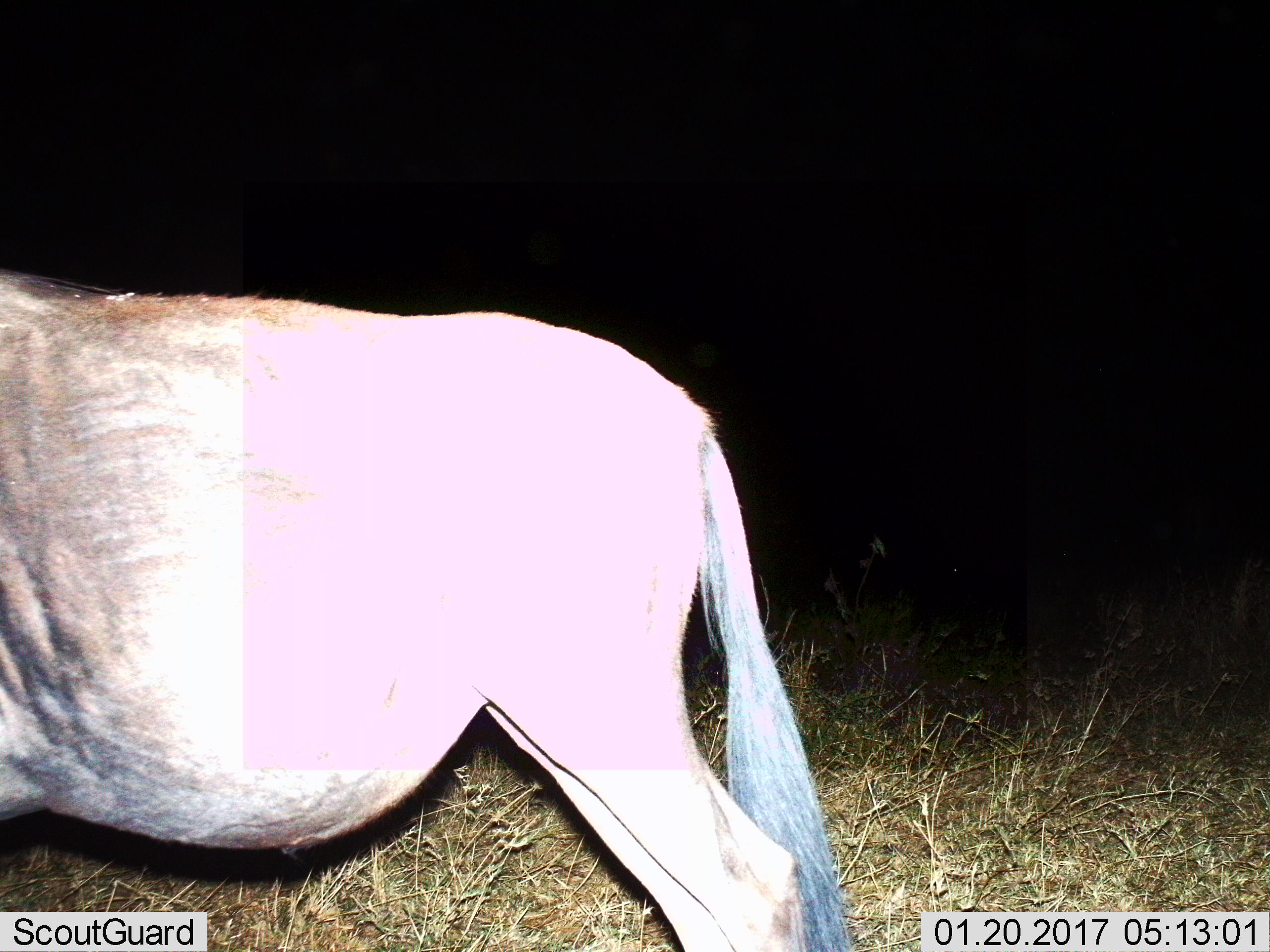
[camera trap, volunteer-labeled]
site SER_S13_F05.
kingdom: Animalia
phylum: Chordata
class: Mammalia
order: Artiodactyla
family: Bovidae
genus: Connochaetes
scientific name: Connochaetes taurinus taurinus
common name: blue wildebeest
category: wildebeestblue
Wildebeestblue (blue wildebeest) (Connochaetes taurinus taurinus), count 1. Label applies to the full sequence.